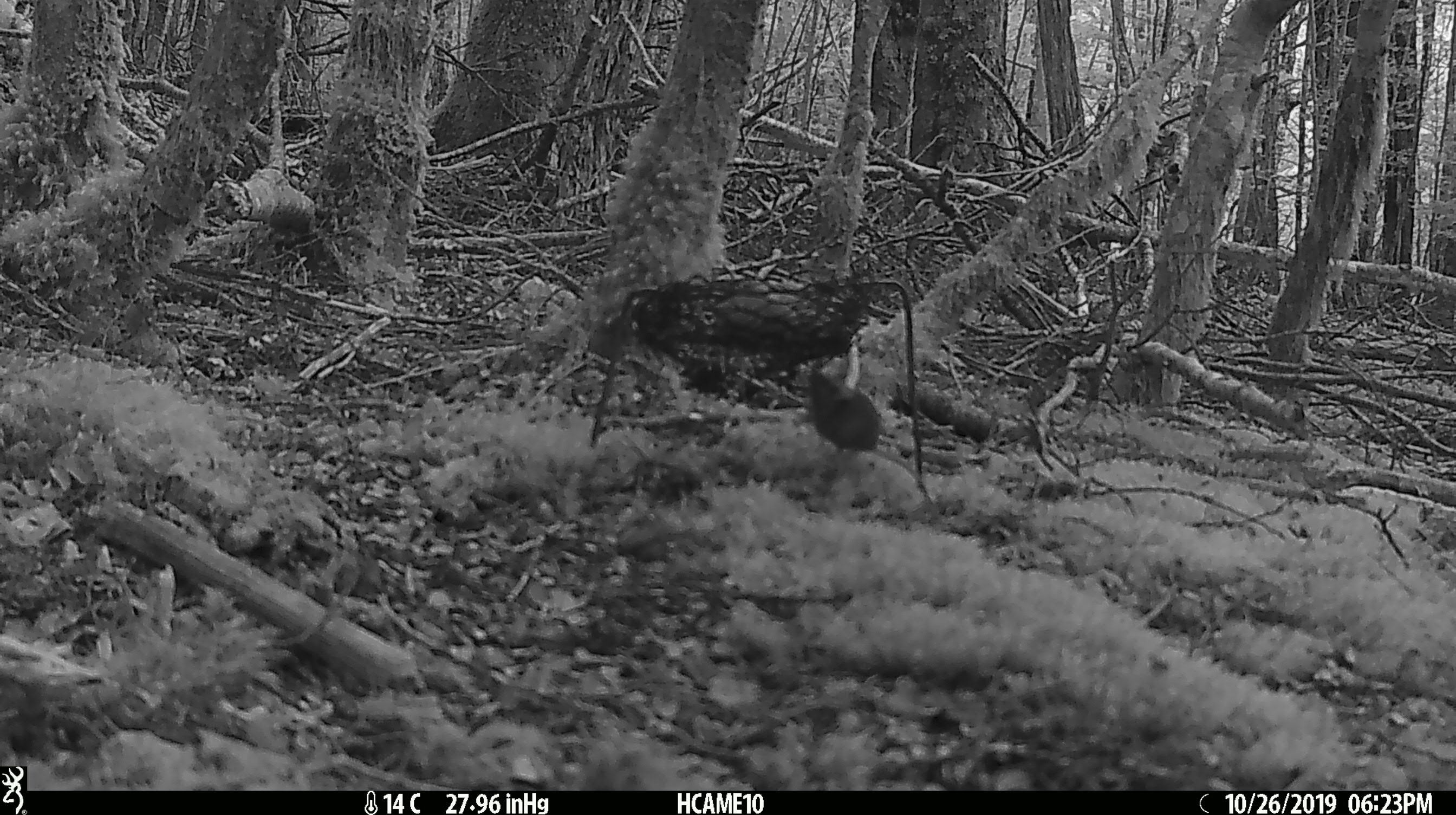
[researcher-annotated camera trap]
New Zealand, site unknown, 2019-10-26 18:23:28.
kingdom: Animalia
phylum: Chordata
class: Mammalia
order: Rodentia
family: Muridae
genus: Mus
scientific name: Mus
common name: mouse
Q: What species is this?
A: Mouse (Mus).